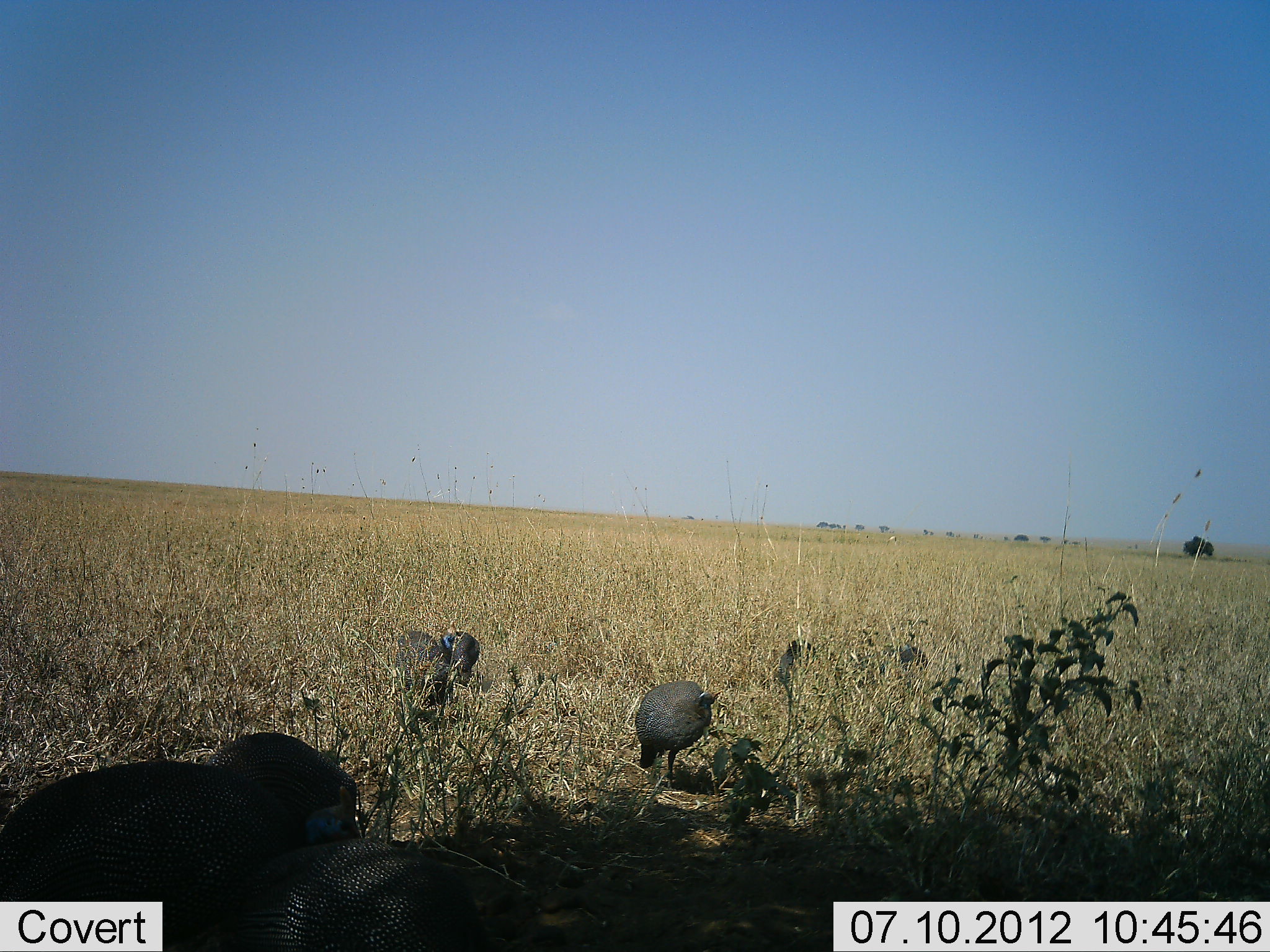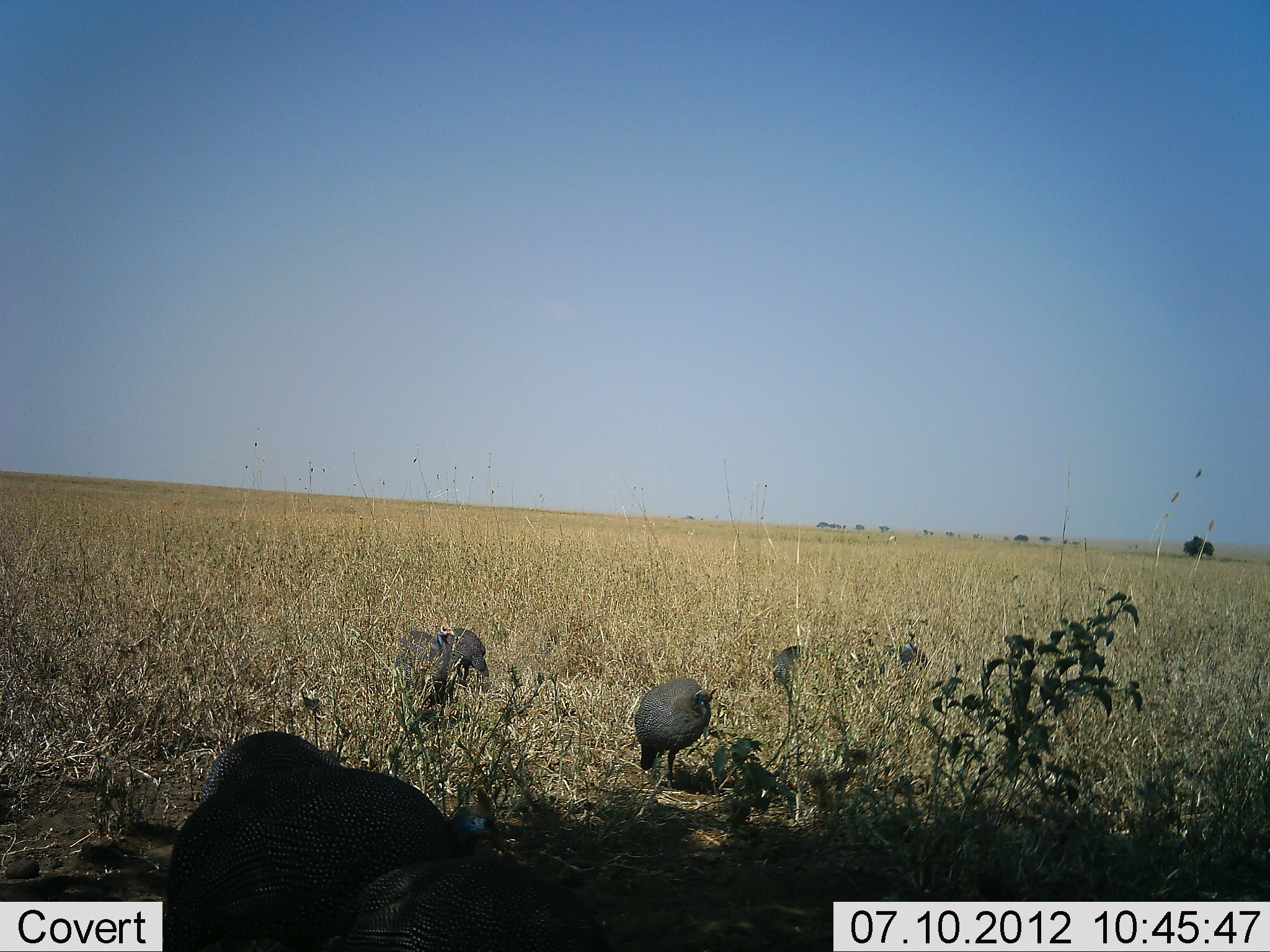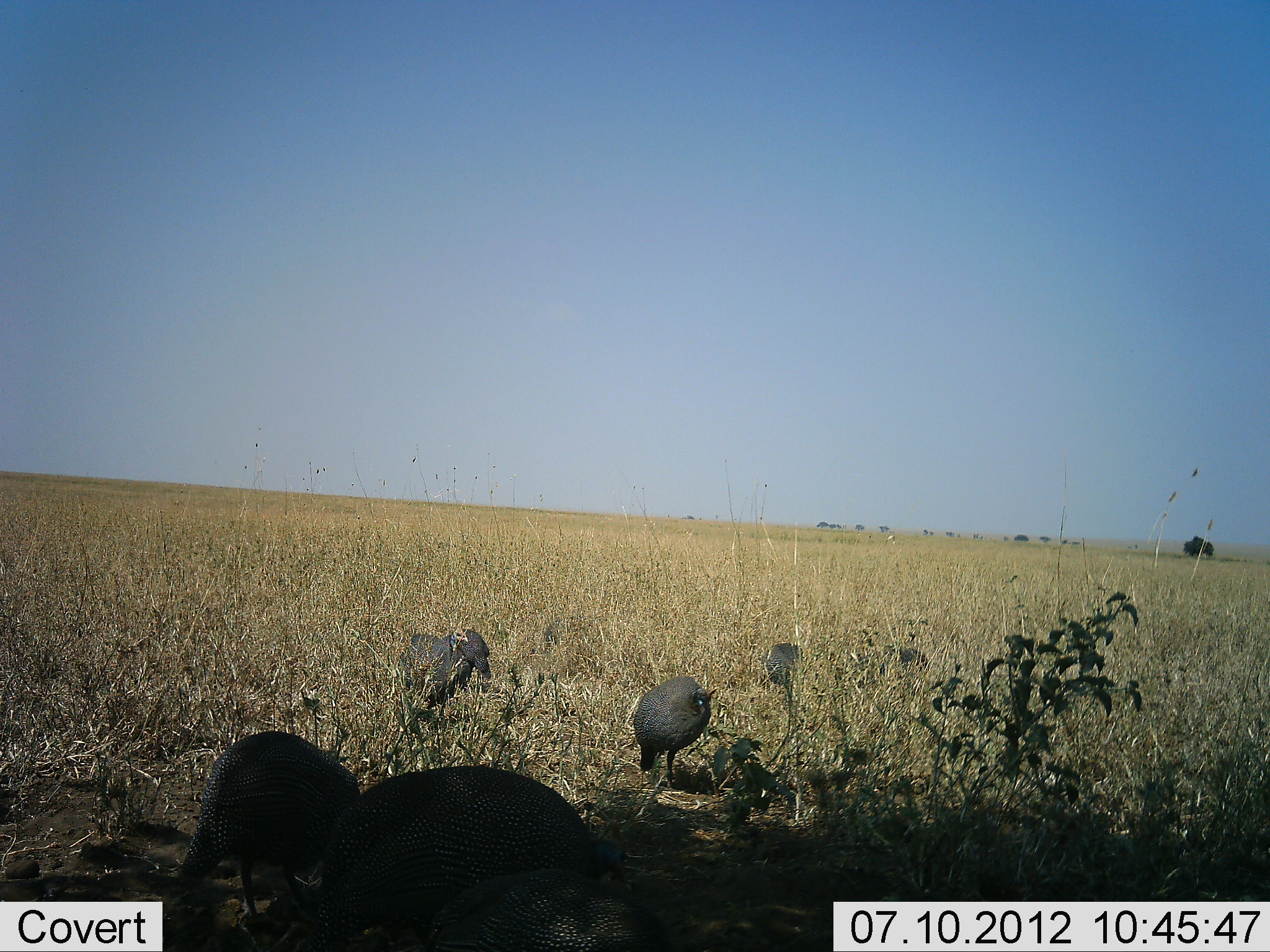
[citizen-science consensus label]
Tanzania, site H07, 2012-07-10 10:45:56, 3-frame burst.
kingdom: Animalia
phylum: Chordata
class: Aves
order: Galliformes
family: Numididae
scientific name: Numididae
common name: guinea fowl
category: guineafowl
Guineafowl (guinea fowl) (Numididae), count 7. Behavior (volunteer vote fractions): standing 20%, resting 0%, moving 30%, interacting 0%. Young present (vote fraction): 0%. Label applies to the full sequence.